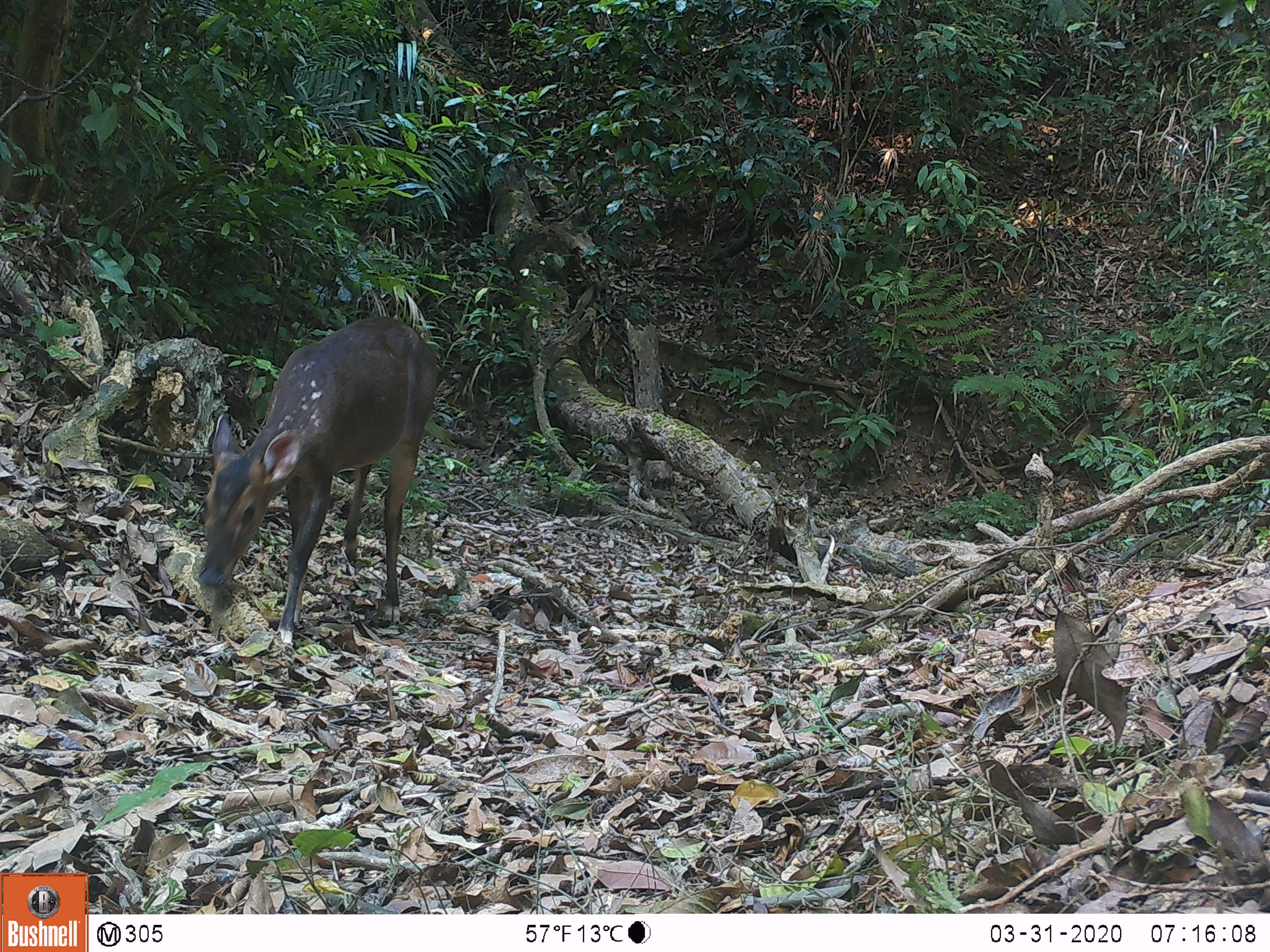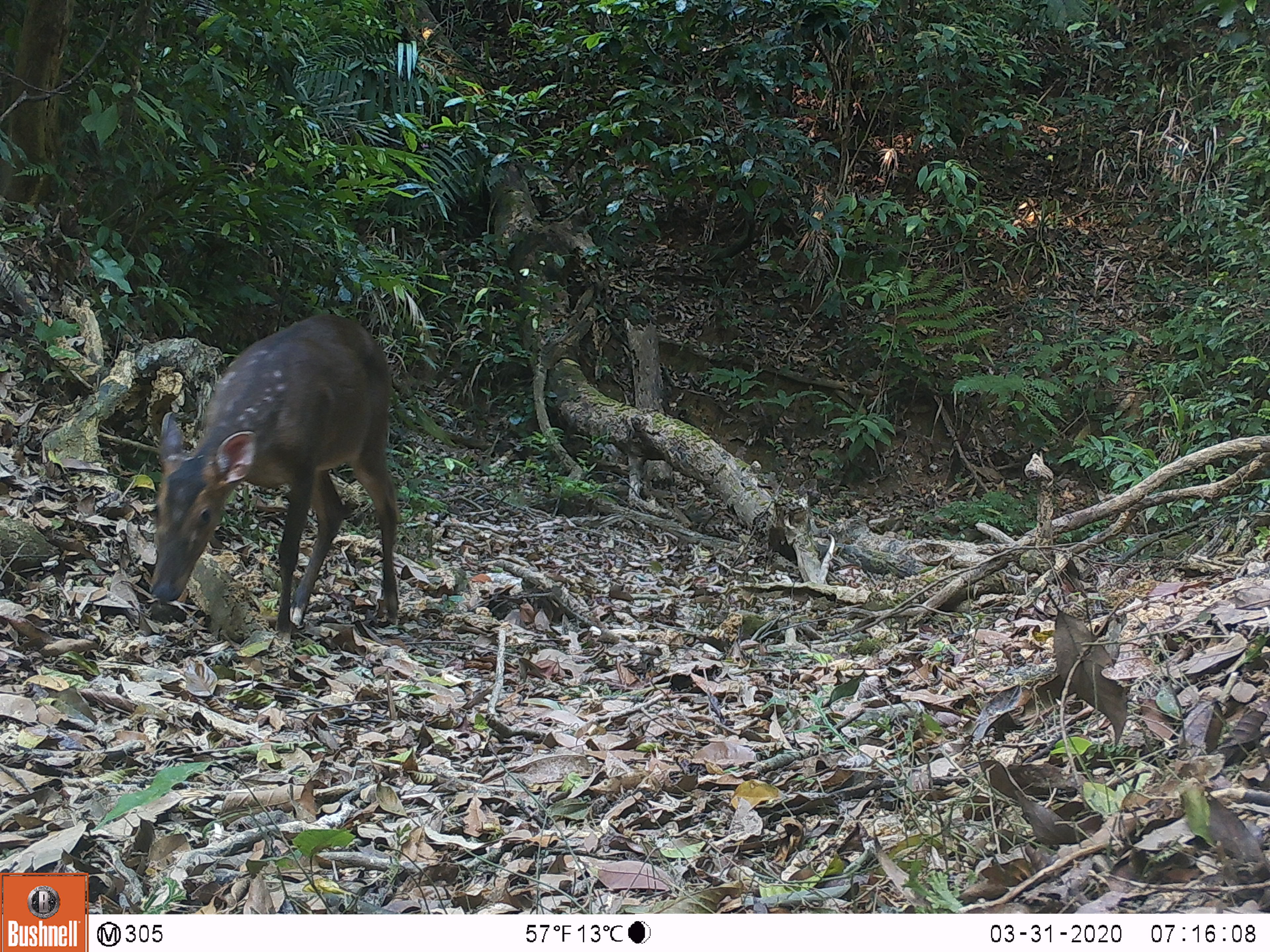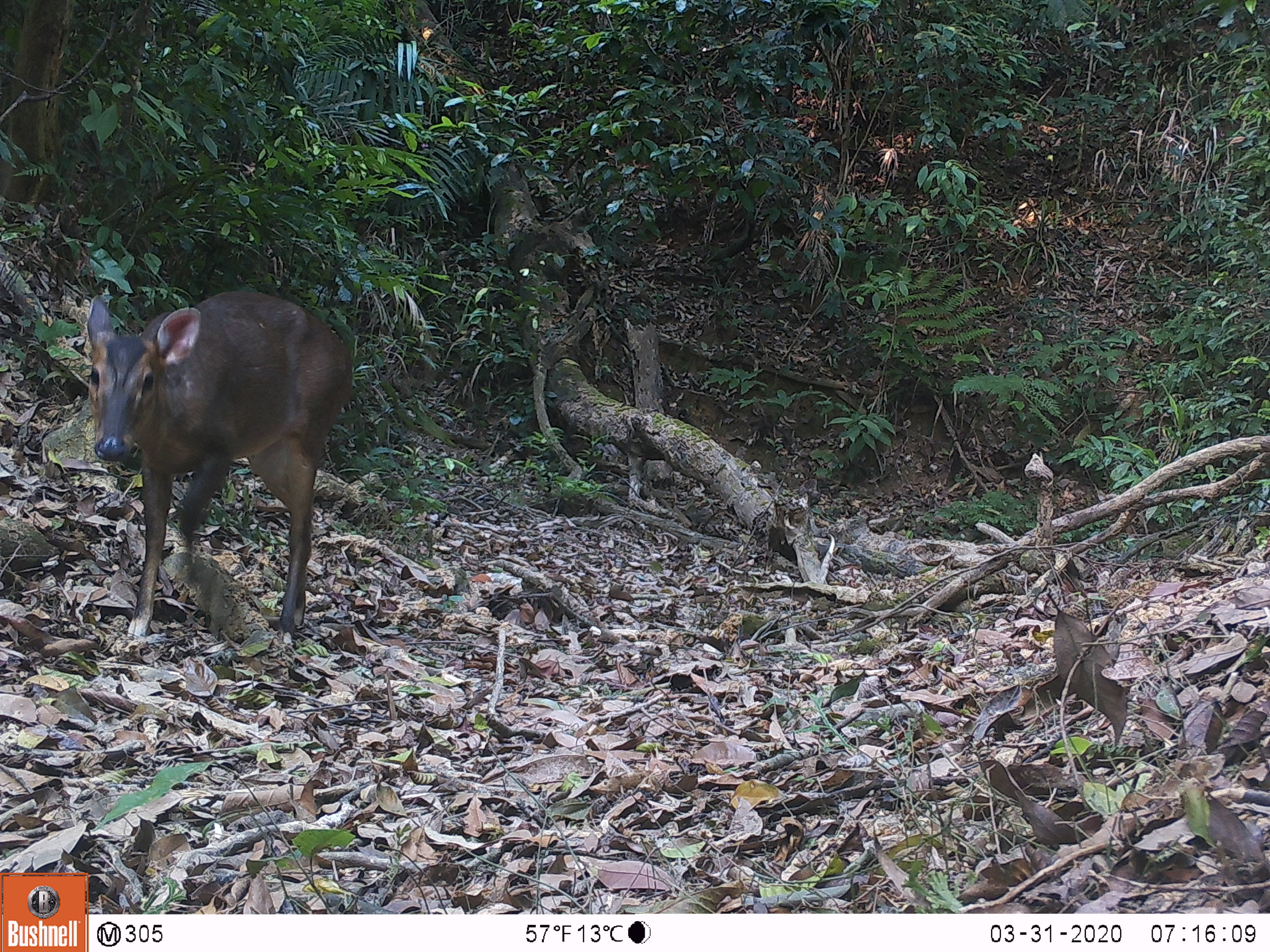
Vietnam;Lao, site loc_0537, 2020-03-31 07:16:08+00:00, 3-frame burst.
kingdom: Animalia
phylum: Chordata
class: Mammalia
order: Artiodactyla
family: Cervidae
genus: Muntiacus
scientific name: Muntiacus vuquangensis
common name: large-antlered muntjac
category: large antlered muntjac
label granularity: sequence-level